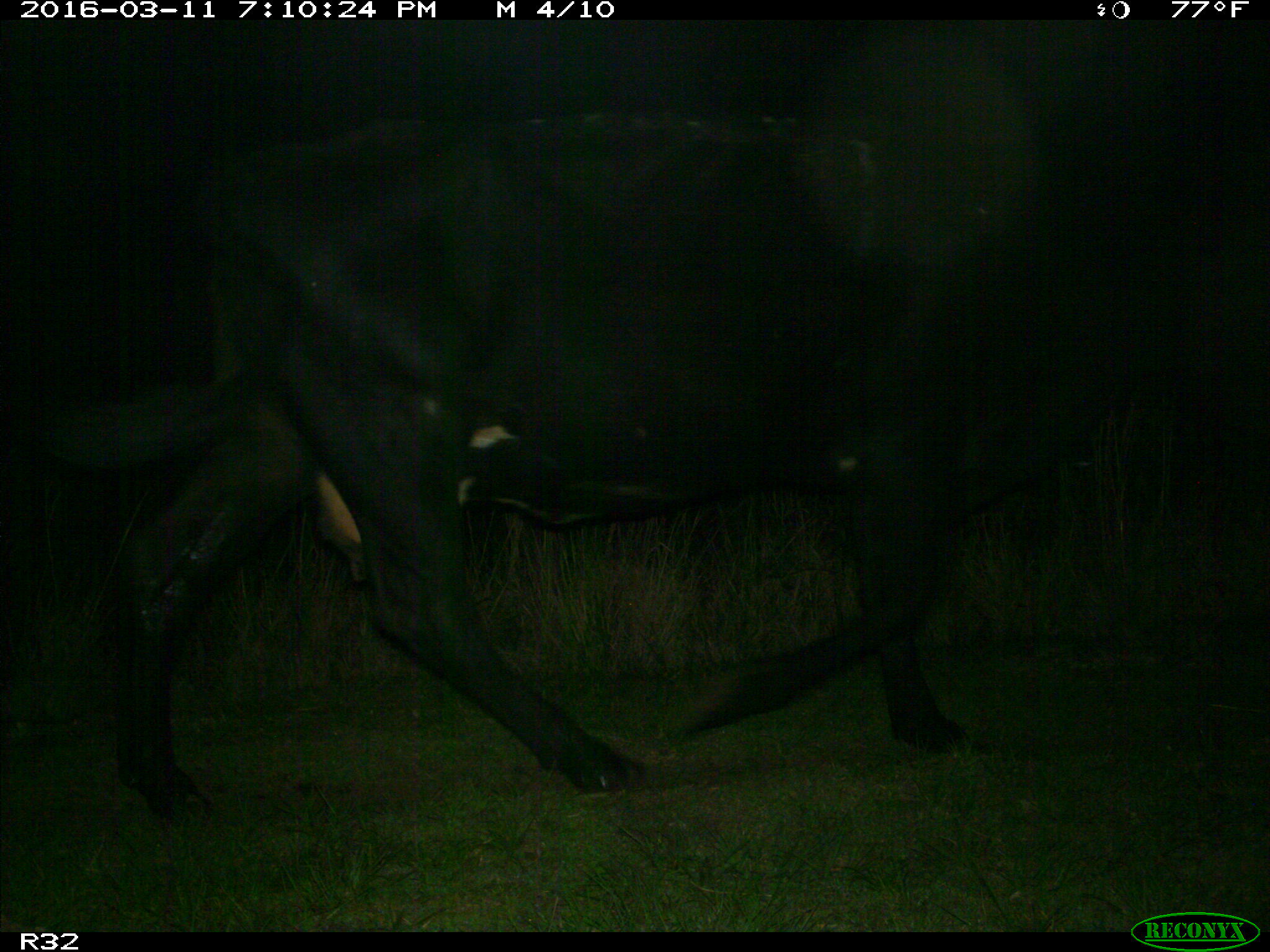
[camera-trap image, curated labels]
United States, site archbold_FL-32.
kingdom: Animalia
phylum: Chordata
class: Mammalia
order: Artiodactyla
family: Bovidae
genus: Bos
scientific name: Bos taurus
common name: domestic cow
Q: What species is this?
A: Bos taurus (domestic cow).